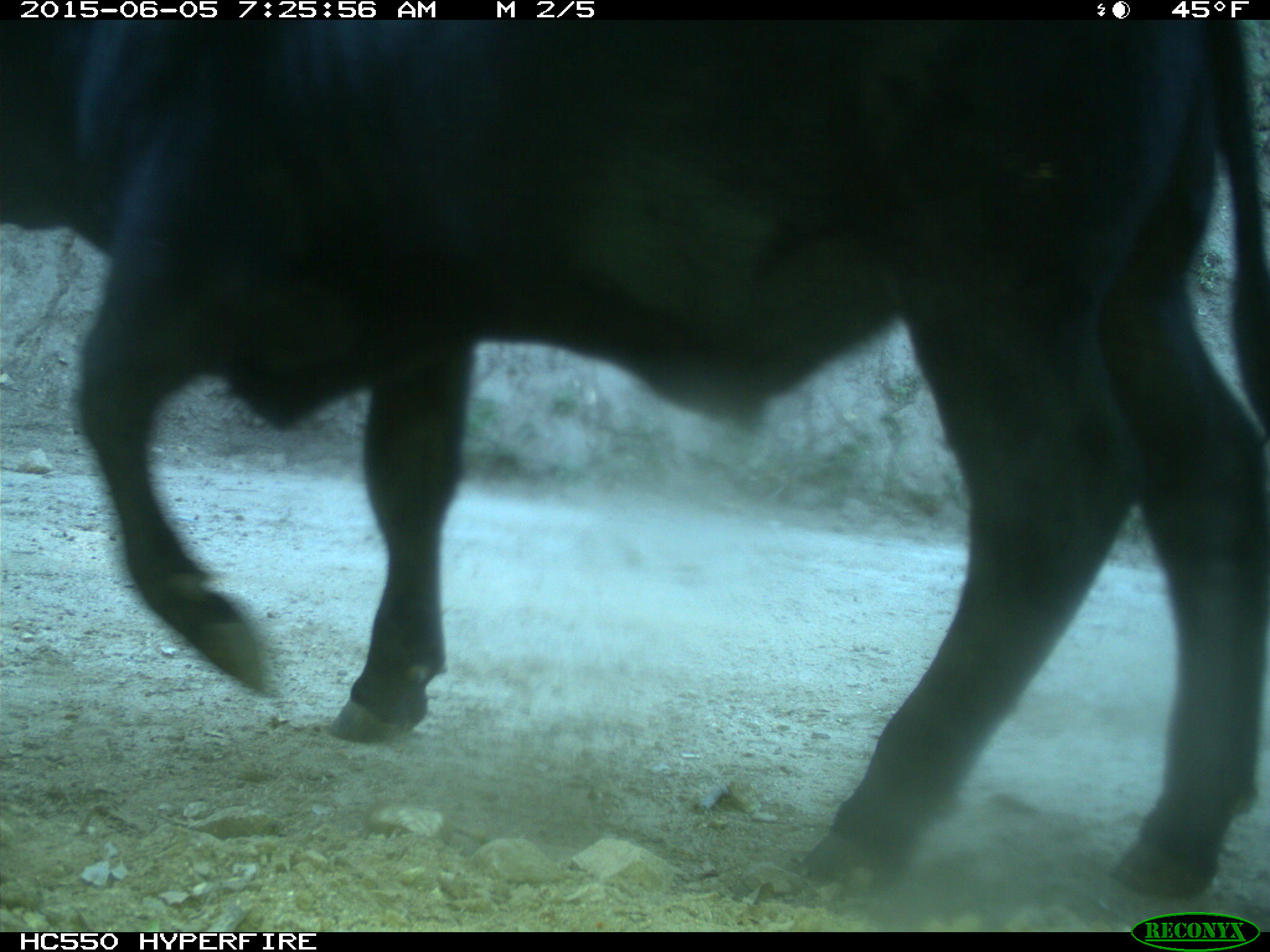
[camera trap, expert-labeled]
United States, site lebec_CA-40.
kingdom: Animalia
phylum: Chordata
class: Mammalia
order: Artiodactyla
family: Bovidae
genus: Bos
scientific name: Bos taurus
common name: domestic cow